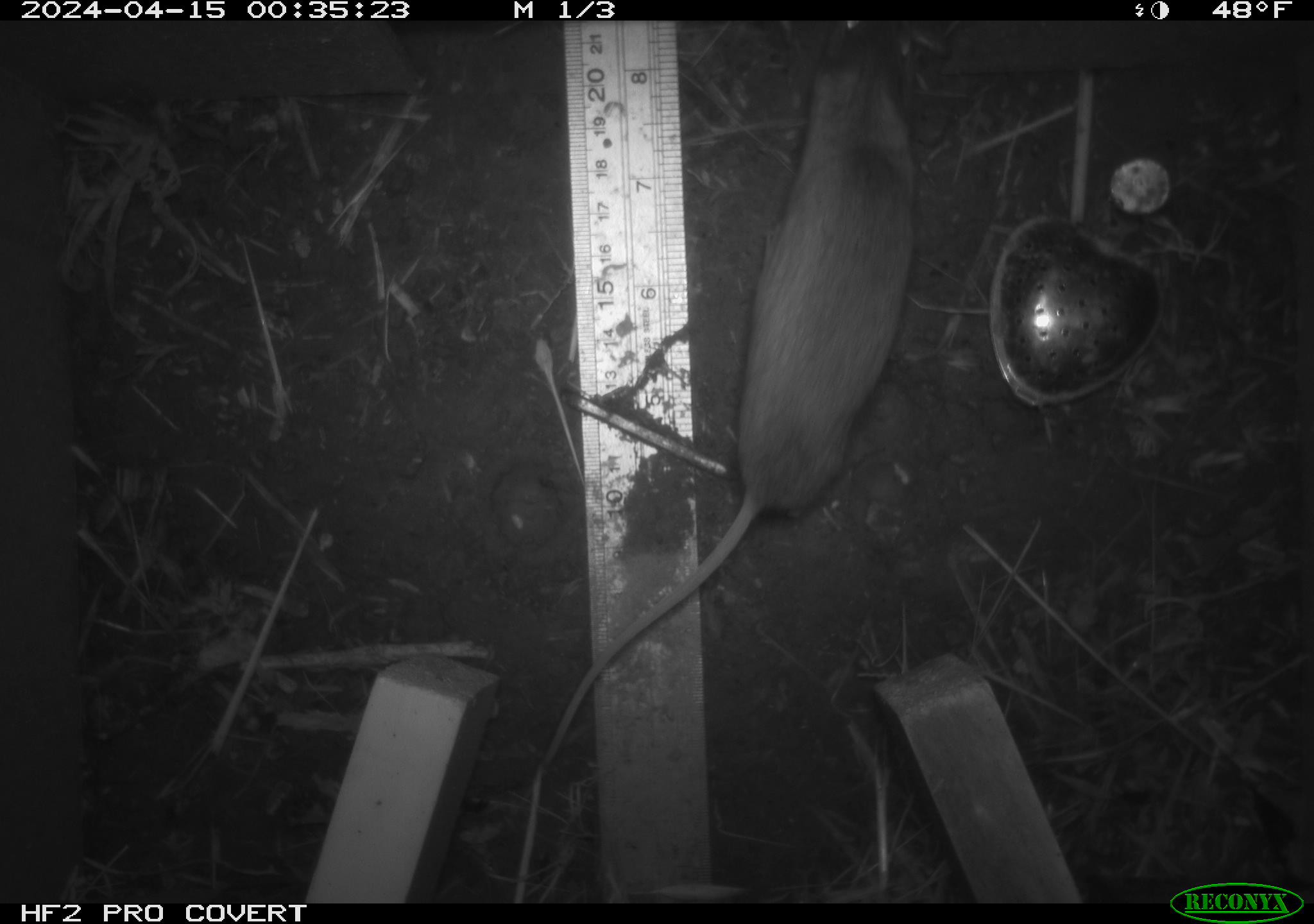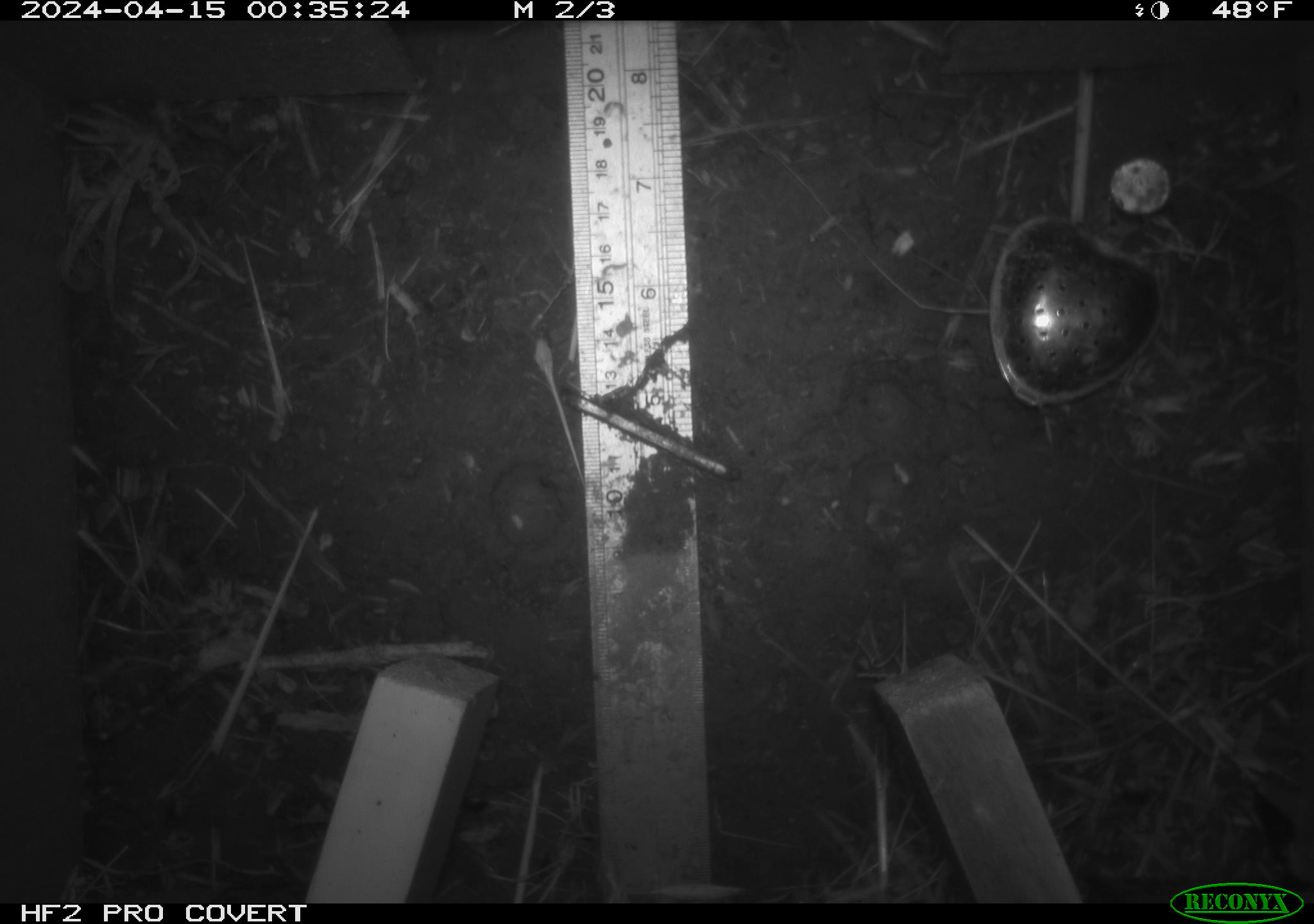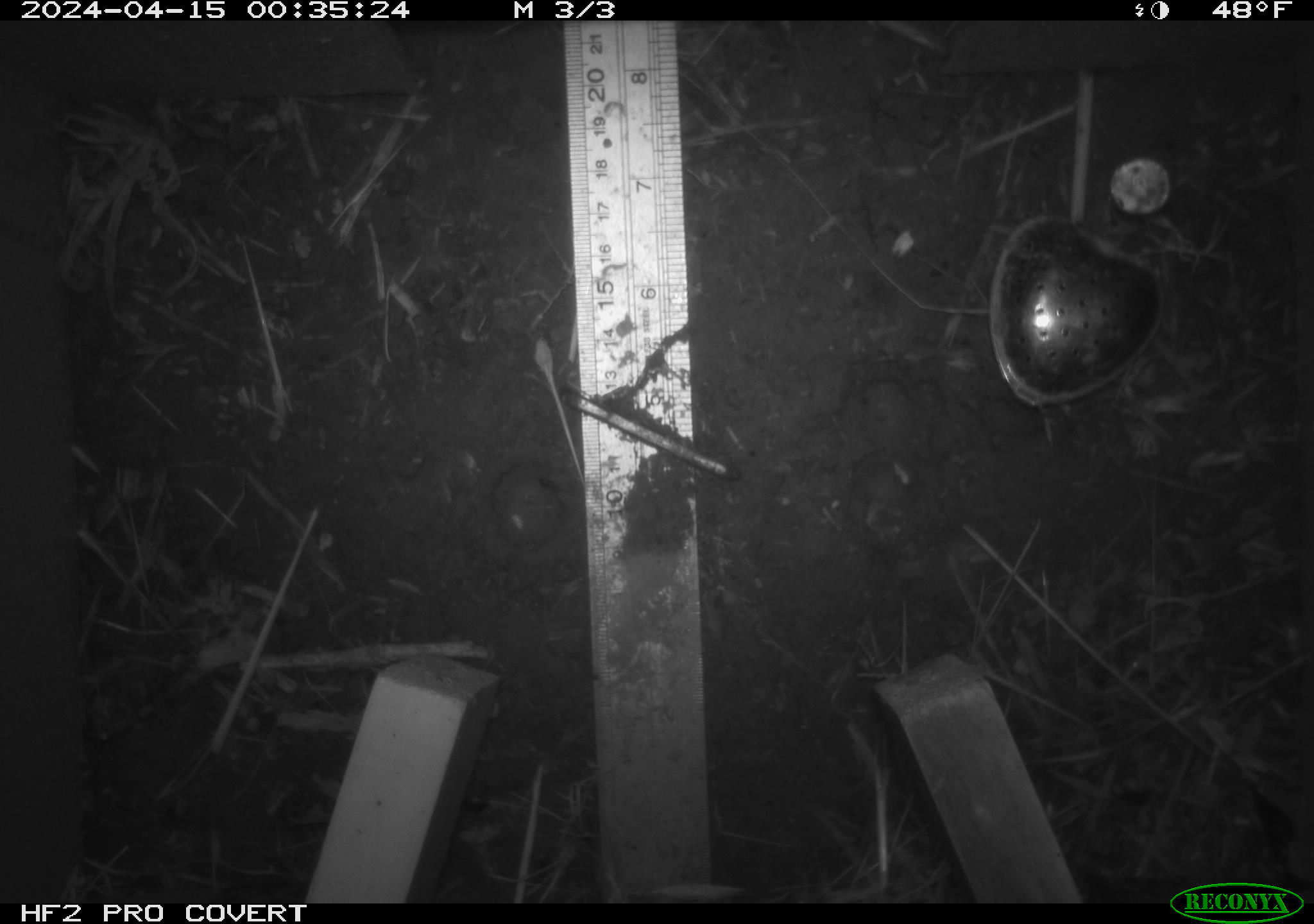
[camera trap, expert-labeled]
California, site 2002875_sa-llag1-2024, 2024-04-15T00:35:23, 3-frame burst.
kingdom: Animalia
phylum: Chordata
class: Mammalia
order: Rodentia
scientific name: Rodentia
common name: mouse species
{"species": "mouse species (Rodentia)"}